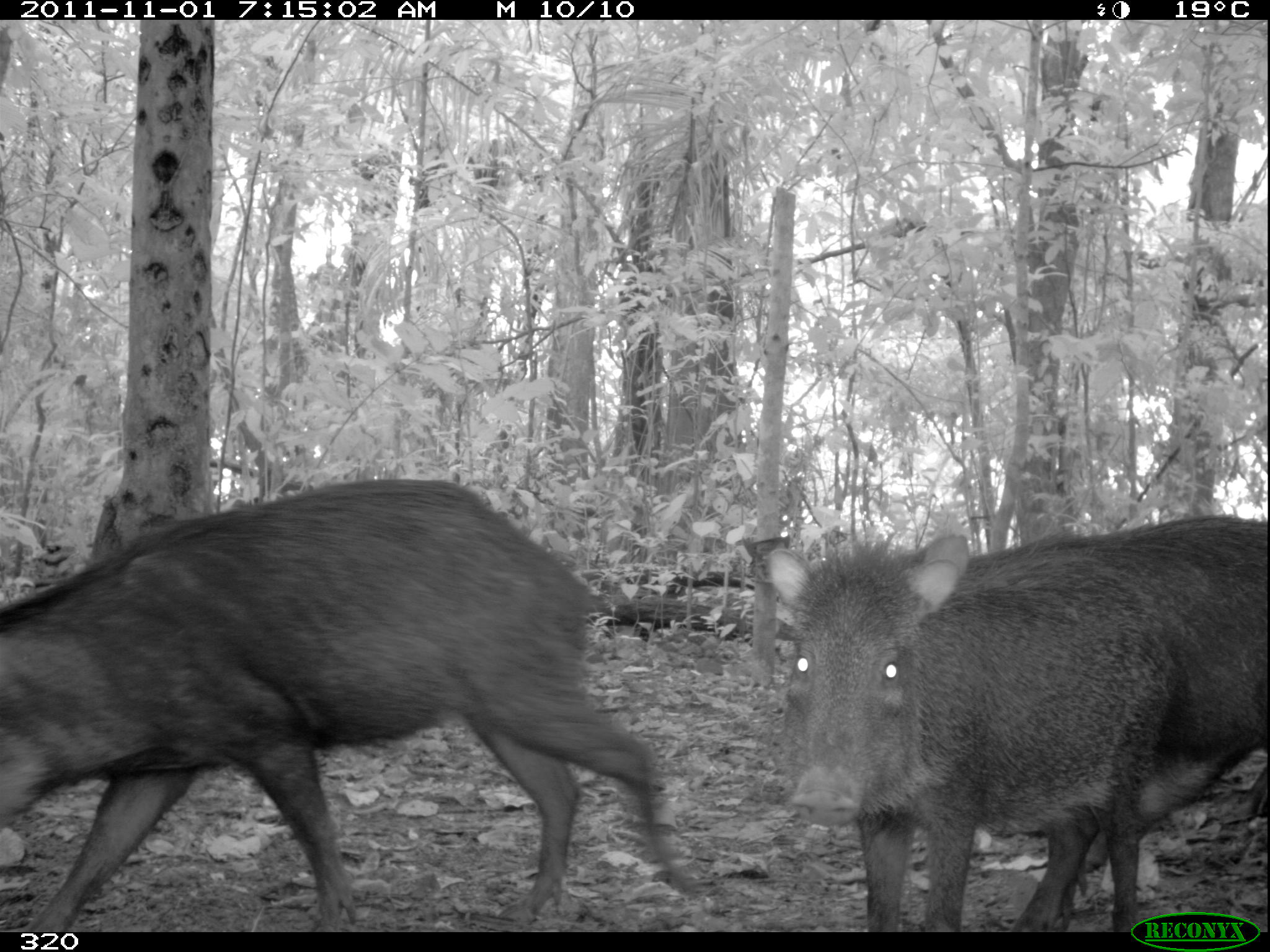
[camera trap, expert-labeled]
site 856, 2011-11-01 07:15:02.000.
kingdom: Animalia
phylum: Chordata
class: Mammalia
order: Artiodactyla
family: Tayassuidae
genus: Tayassu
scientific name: Tayassu pecari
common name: white-lipped peccary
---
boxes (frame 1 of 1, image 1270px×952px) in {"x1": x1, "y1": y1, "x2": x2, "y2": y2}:
tayassu pecari: {"x1": 0, "y1": 479, "x2": 709, "y2": 932}; {"x1": 763, "y1": 545, "x2": 1180, "y2": 928}; {"x1": 900, "y1": 512, "x2": 1270, "y2": 931}